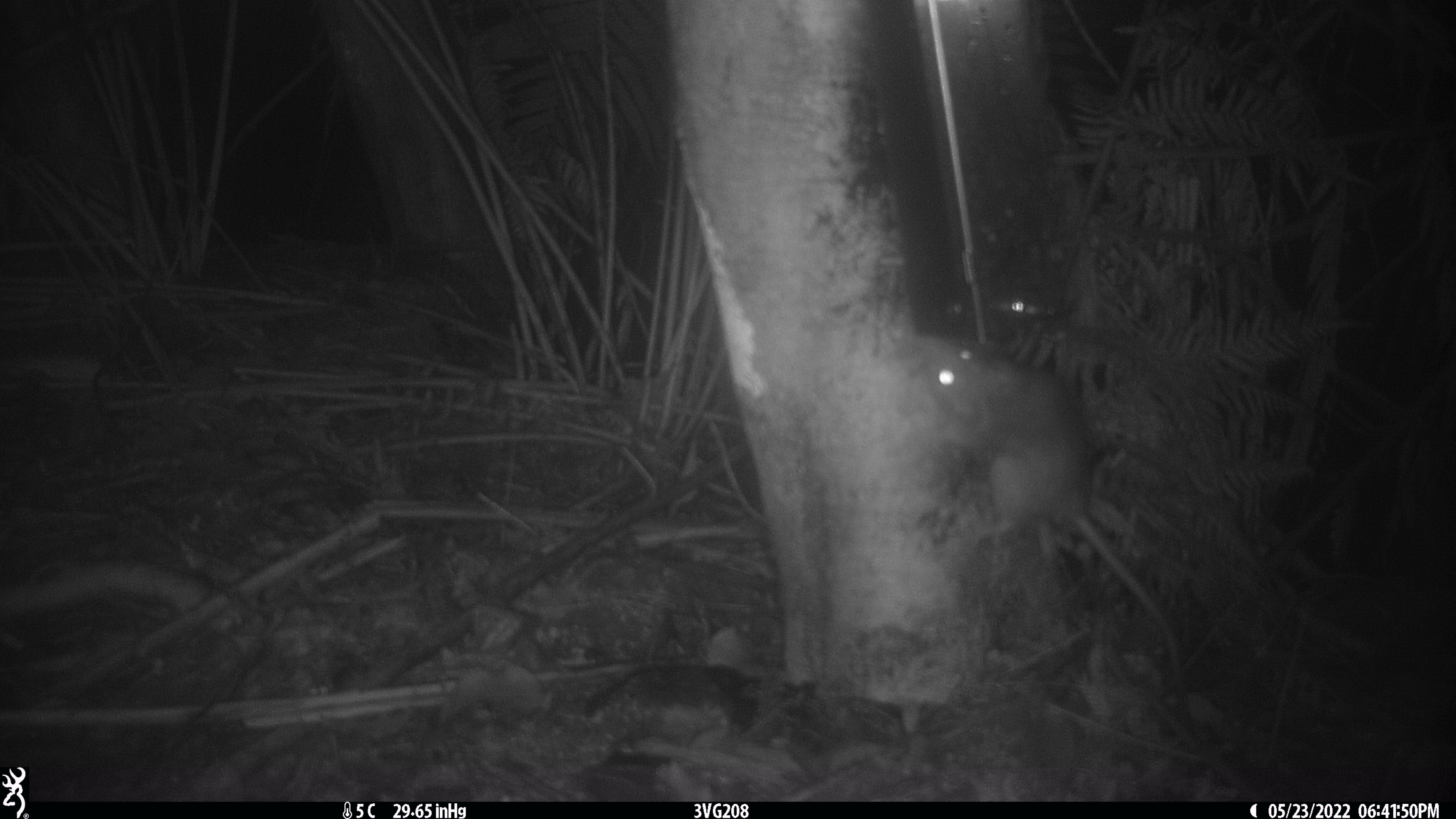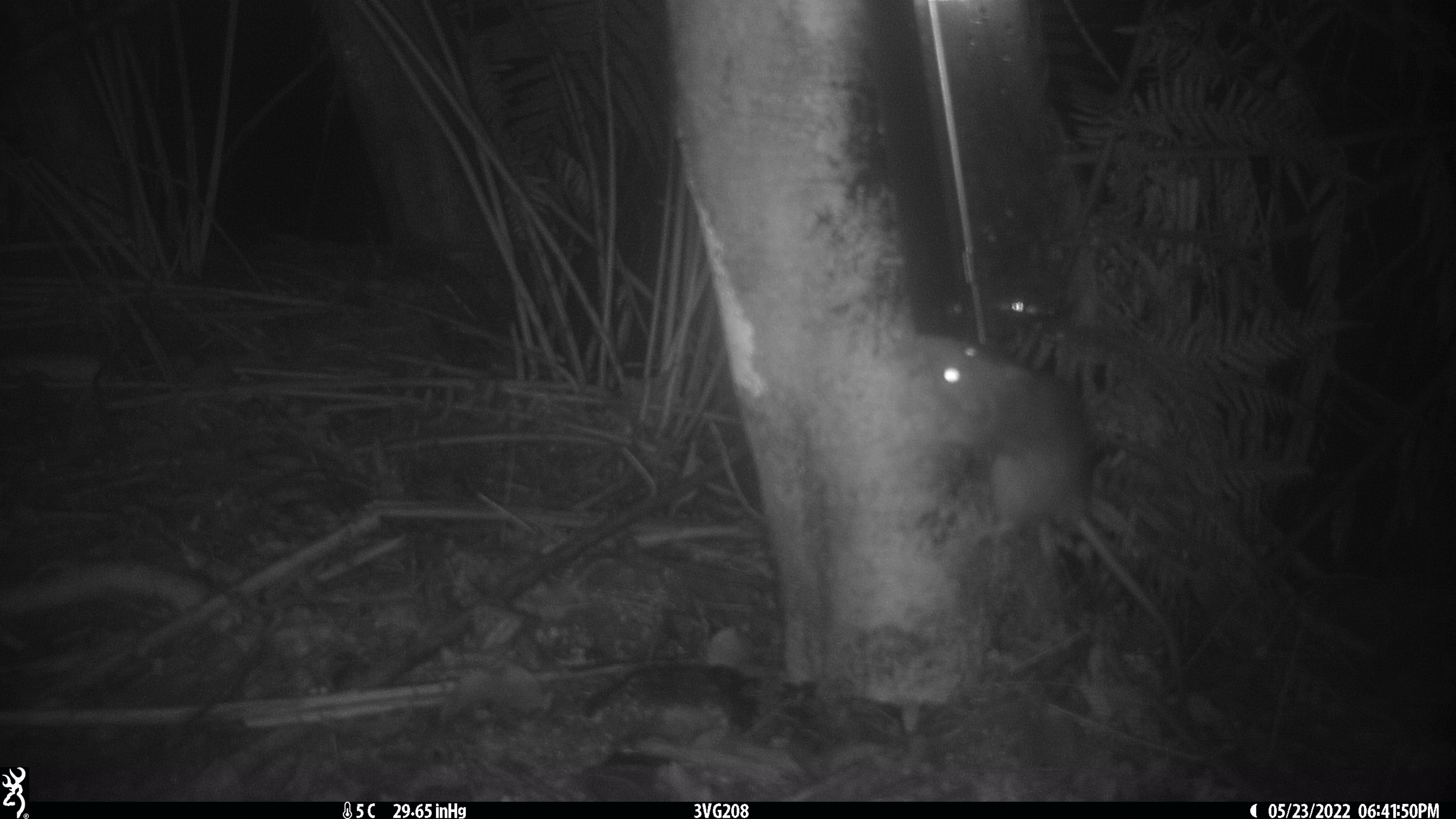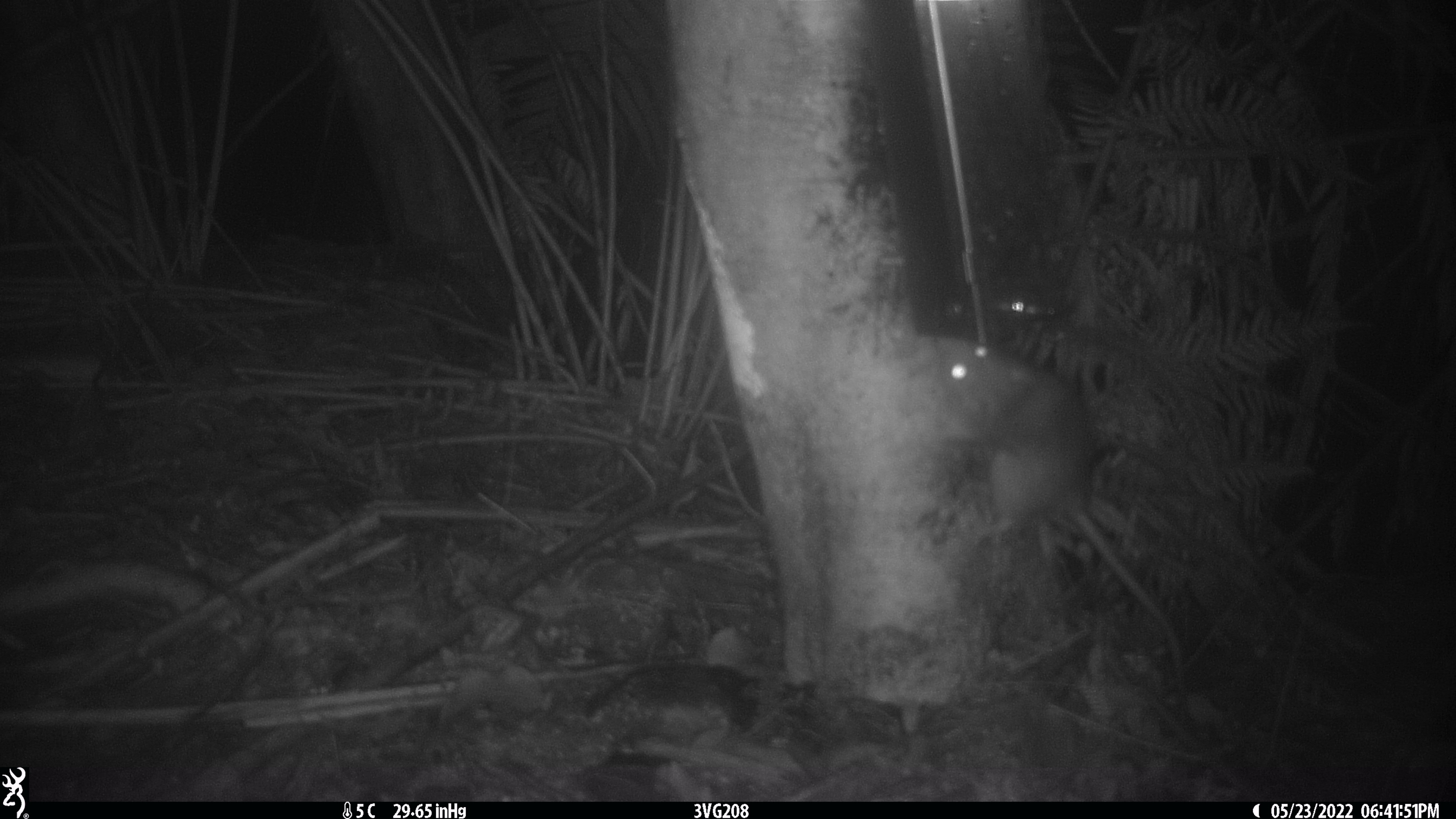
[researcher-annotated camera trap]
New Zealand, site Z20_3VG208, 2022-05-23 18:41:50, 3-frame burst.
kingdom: Animalia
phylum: Chordata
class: Mammalia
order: Rodentia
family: Muridae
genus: Rattus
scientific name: Rattus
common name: rat